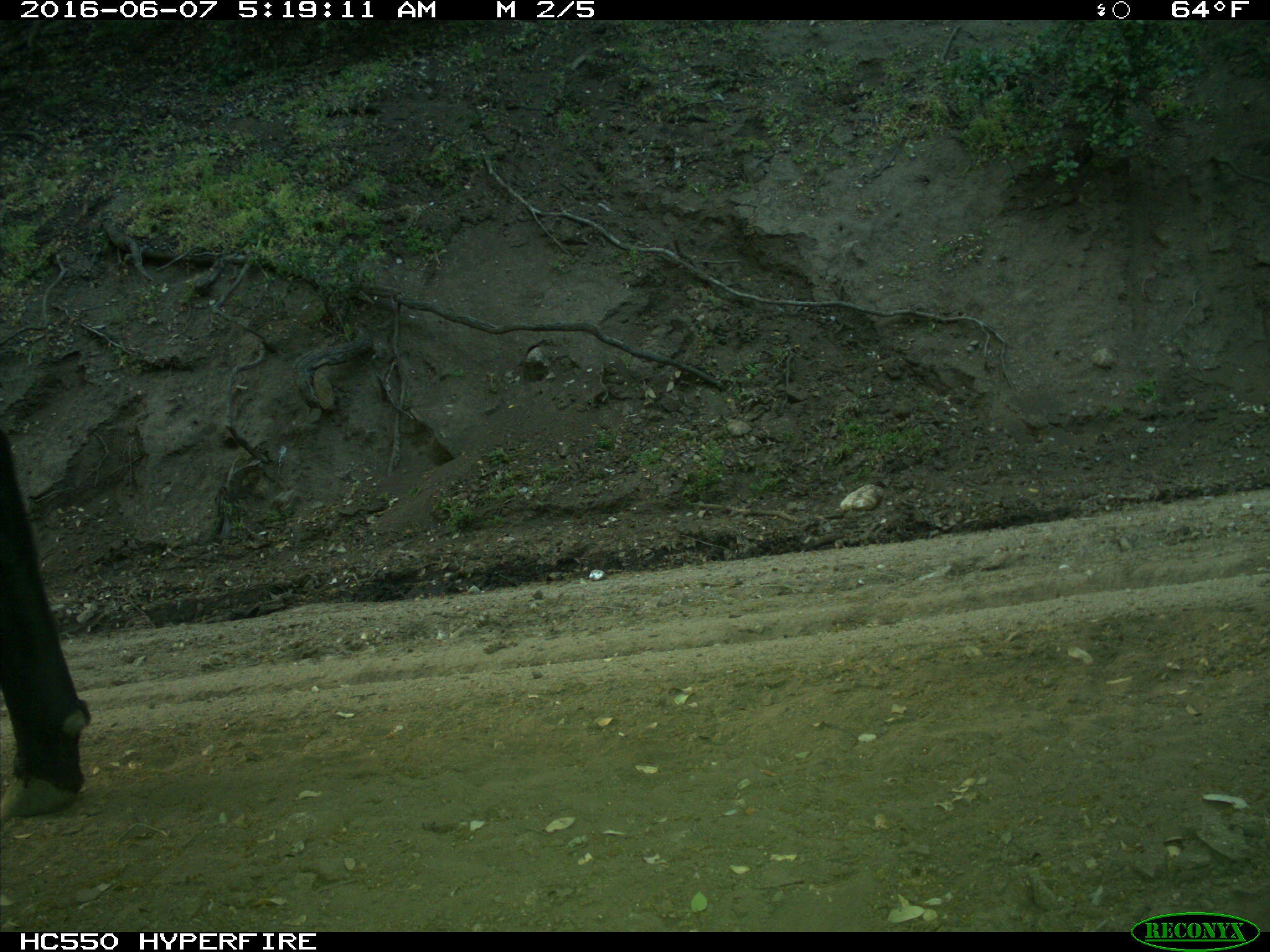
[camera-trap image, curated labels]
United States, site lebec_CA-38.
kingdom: Animalia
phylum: Chordata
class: Mammalia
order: Artiodactyla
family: Bovidae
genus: Bos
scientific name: Bos taurus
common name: domestic cow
Bos taurus (domestic cow).